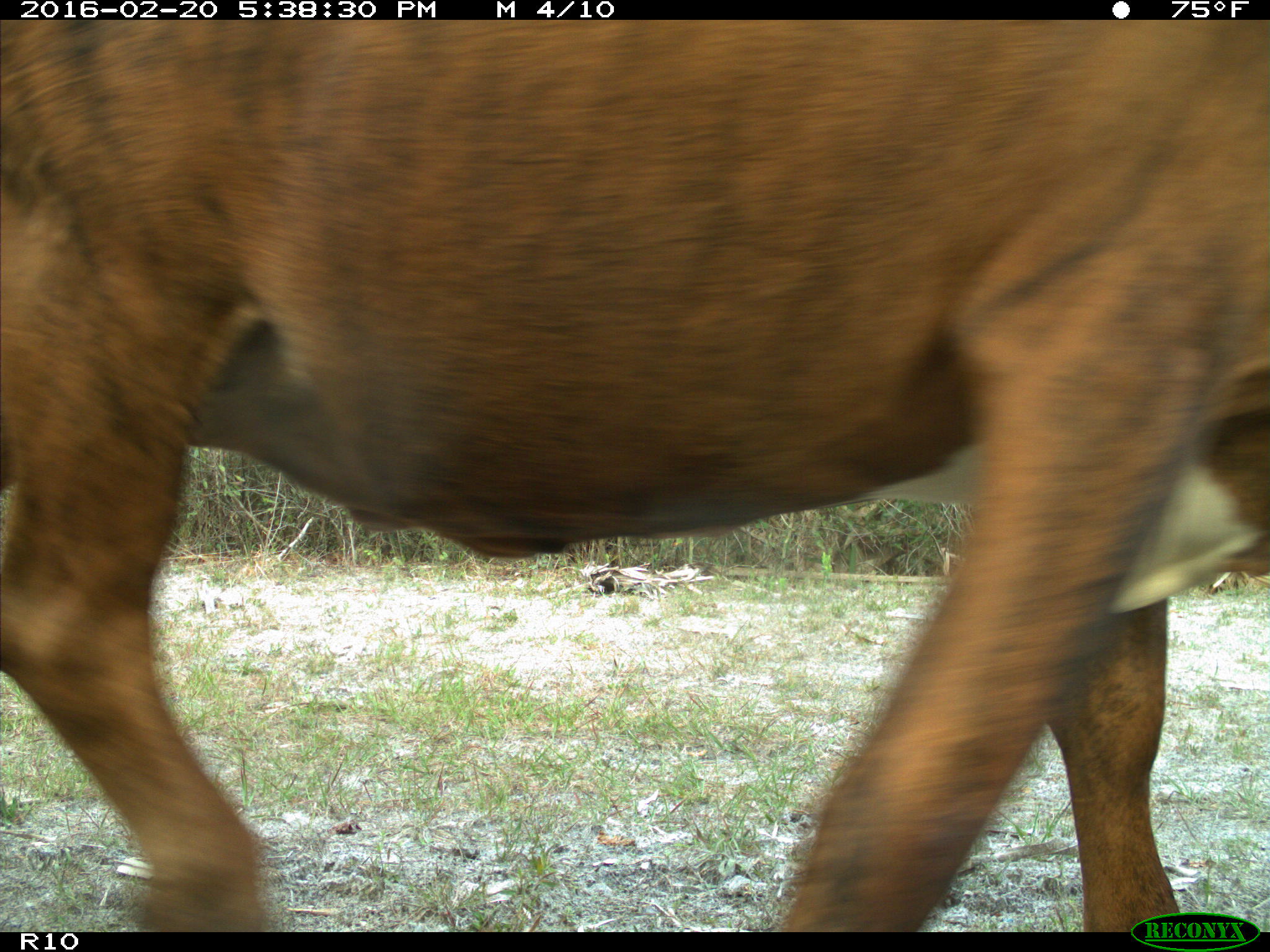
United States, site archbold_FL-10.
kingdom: Animalia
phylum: Chordata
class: Mammalia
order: Artiodactyla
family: Bovidae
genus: Bos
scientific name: Bos taurus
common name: domestic cow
Bos taurus (domestic cow).